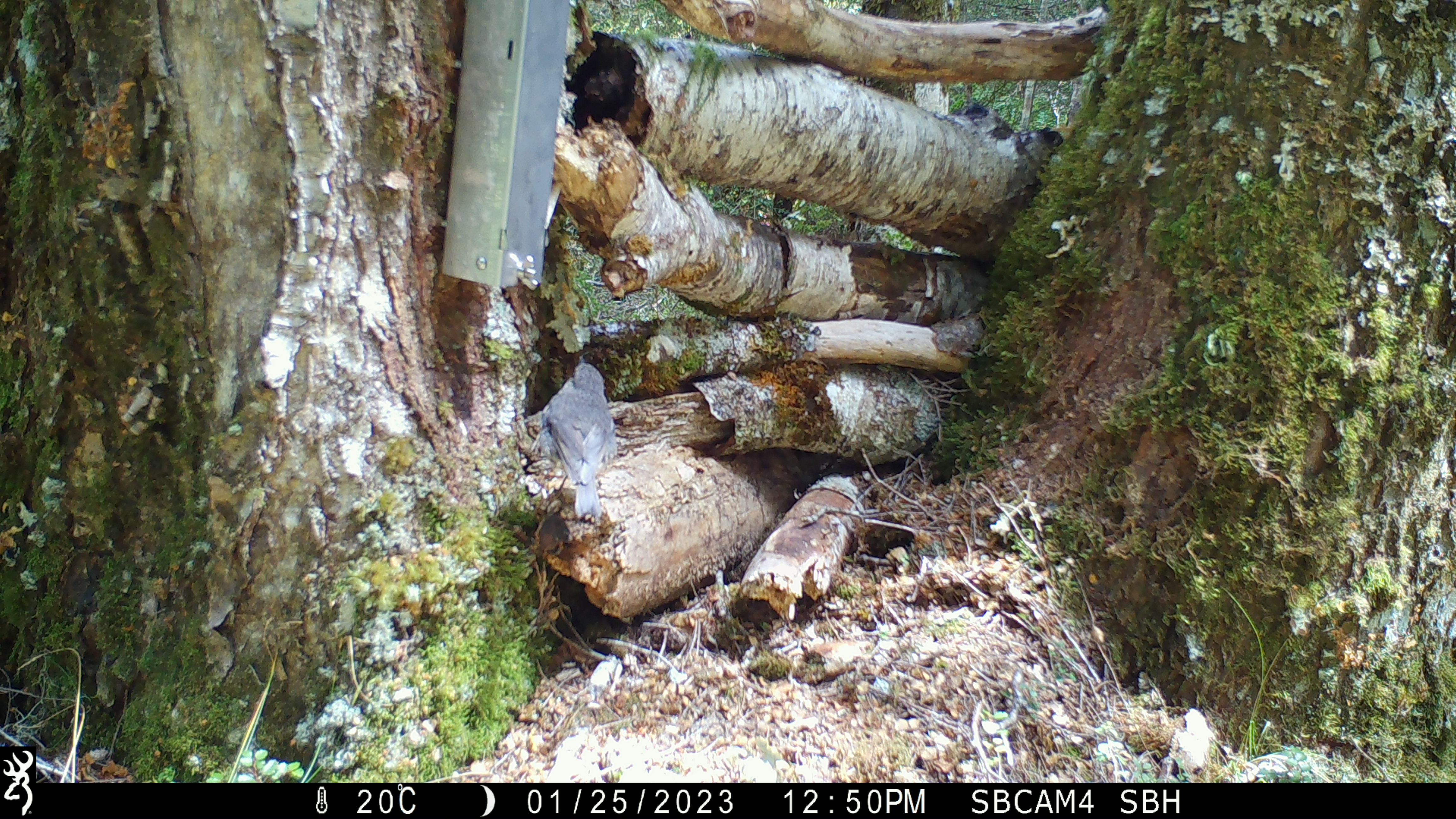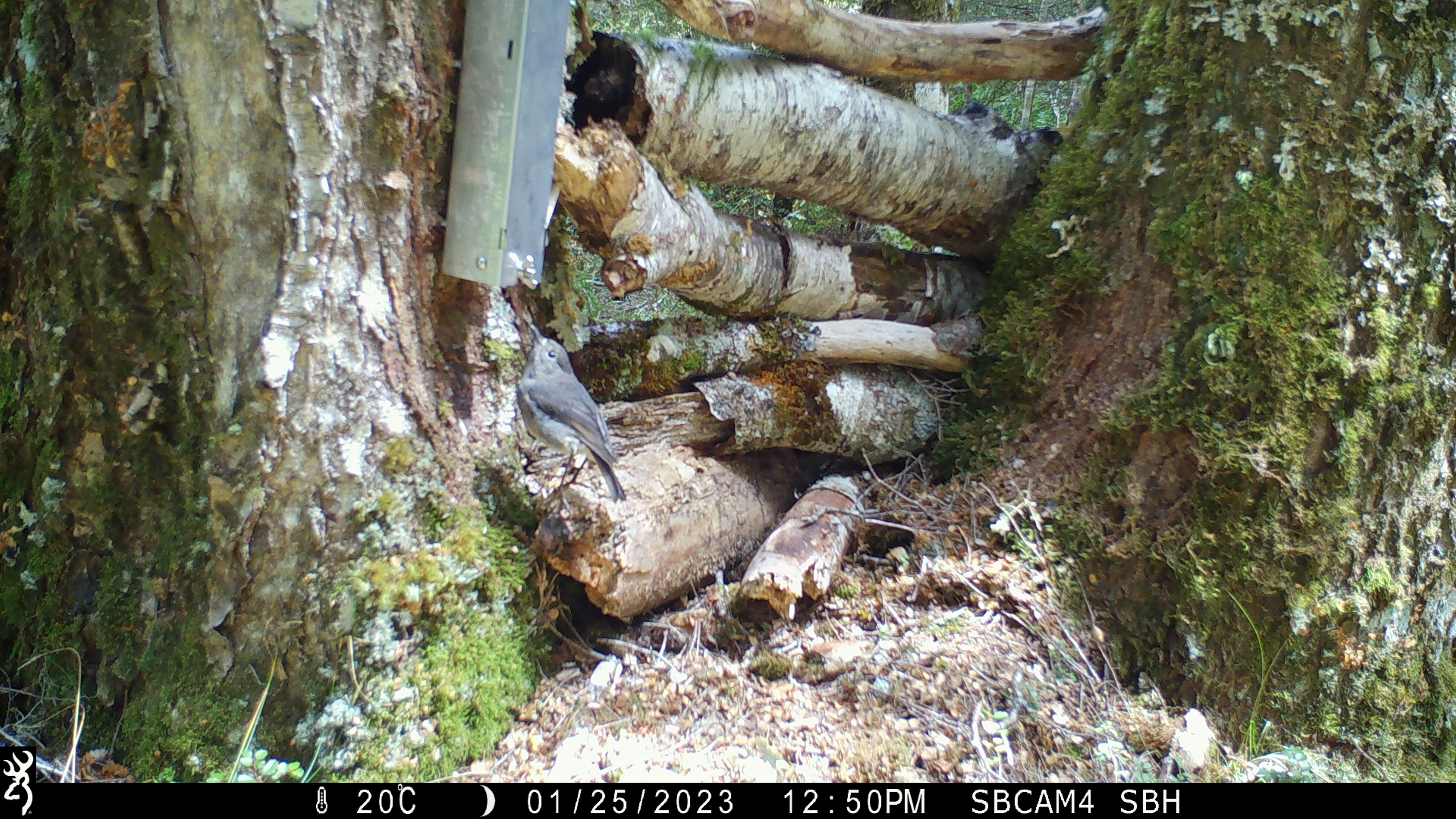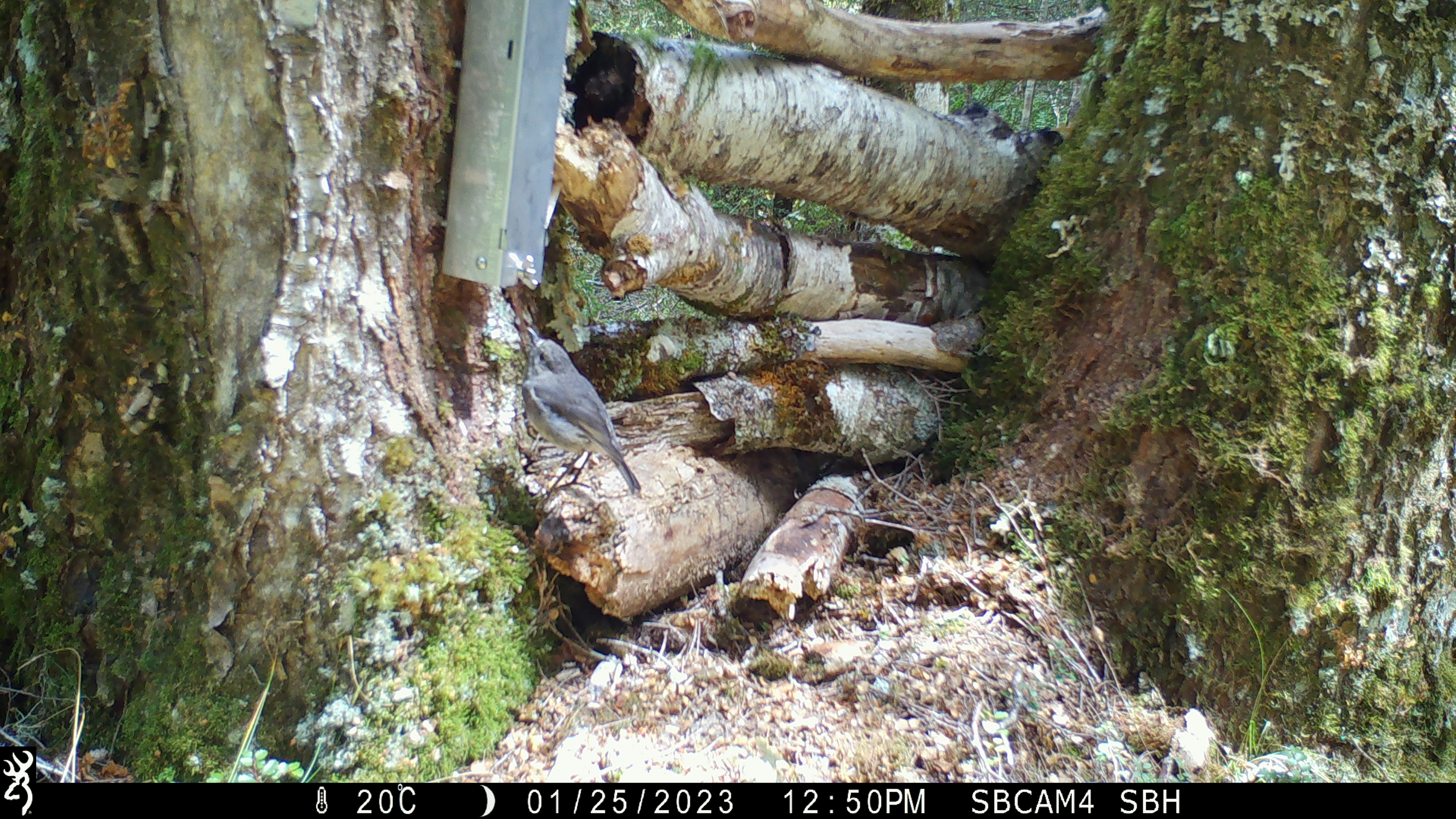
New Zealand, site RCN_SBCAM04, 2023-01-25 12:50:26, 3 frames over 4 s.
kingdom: Animalia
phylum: Chordata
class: Aves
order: Passeriformes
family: Petroicidae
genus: Petroica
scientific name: Petroica australis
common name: new zealand robin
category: robin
Robin (new zealand robin) (Petroica australis).